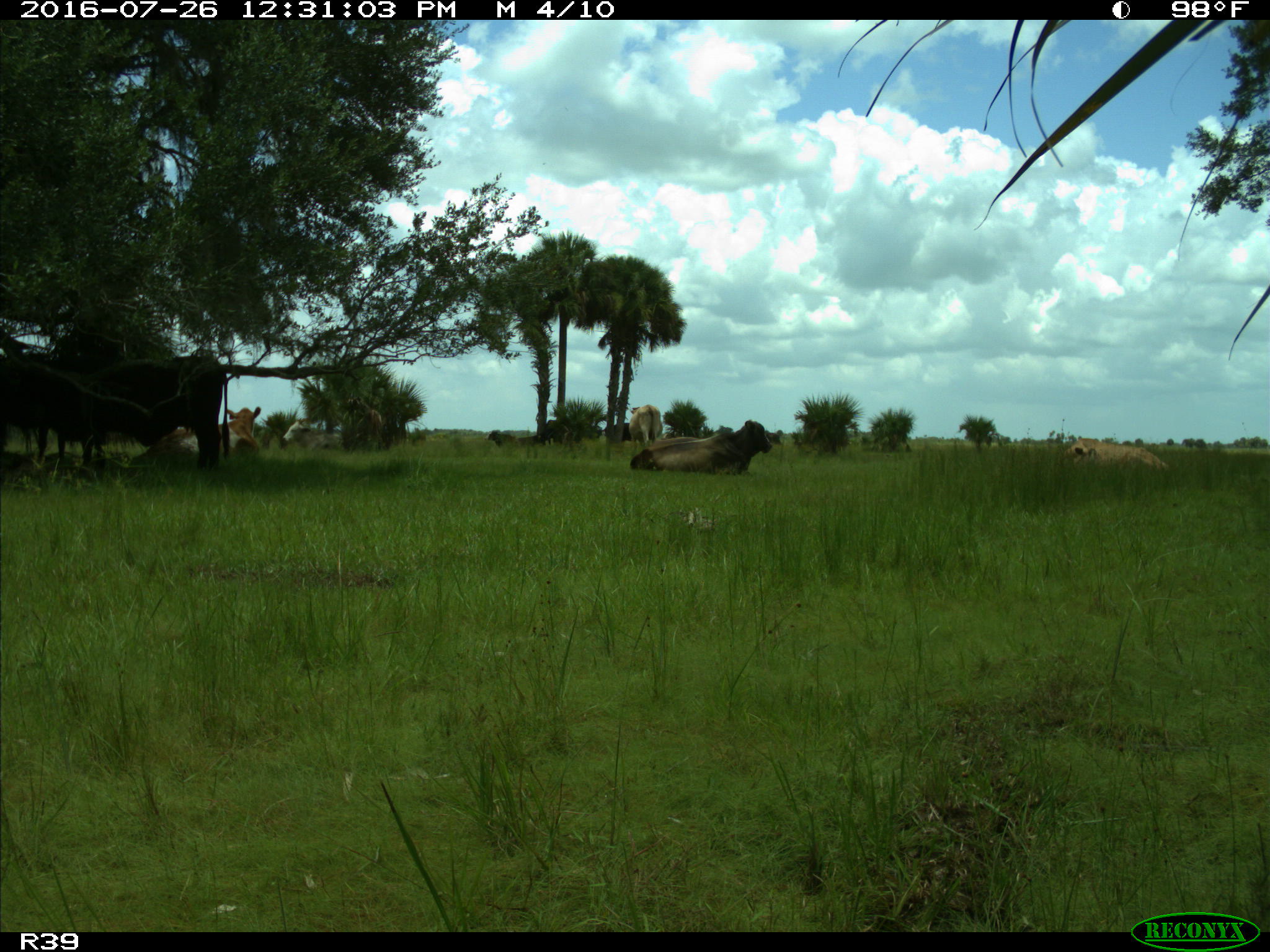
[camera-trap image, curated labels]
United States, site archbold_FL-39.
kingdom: Animalia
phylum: Chordata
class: Mammalia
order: Artiodactyla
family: Bovidae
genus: Bos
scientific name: Bos taurus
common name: domestic cow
Bos taurus (domestic cow).